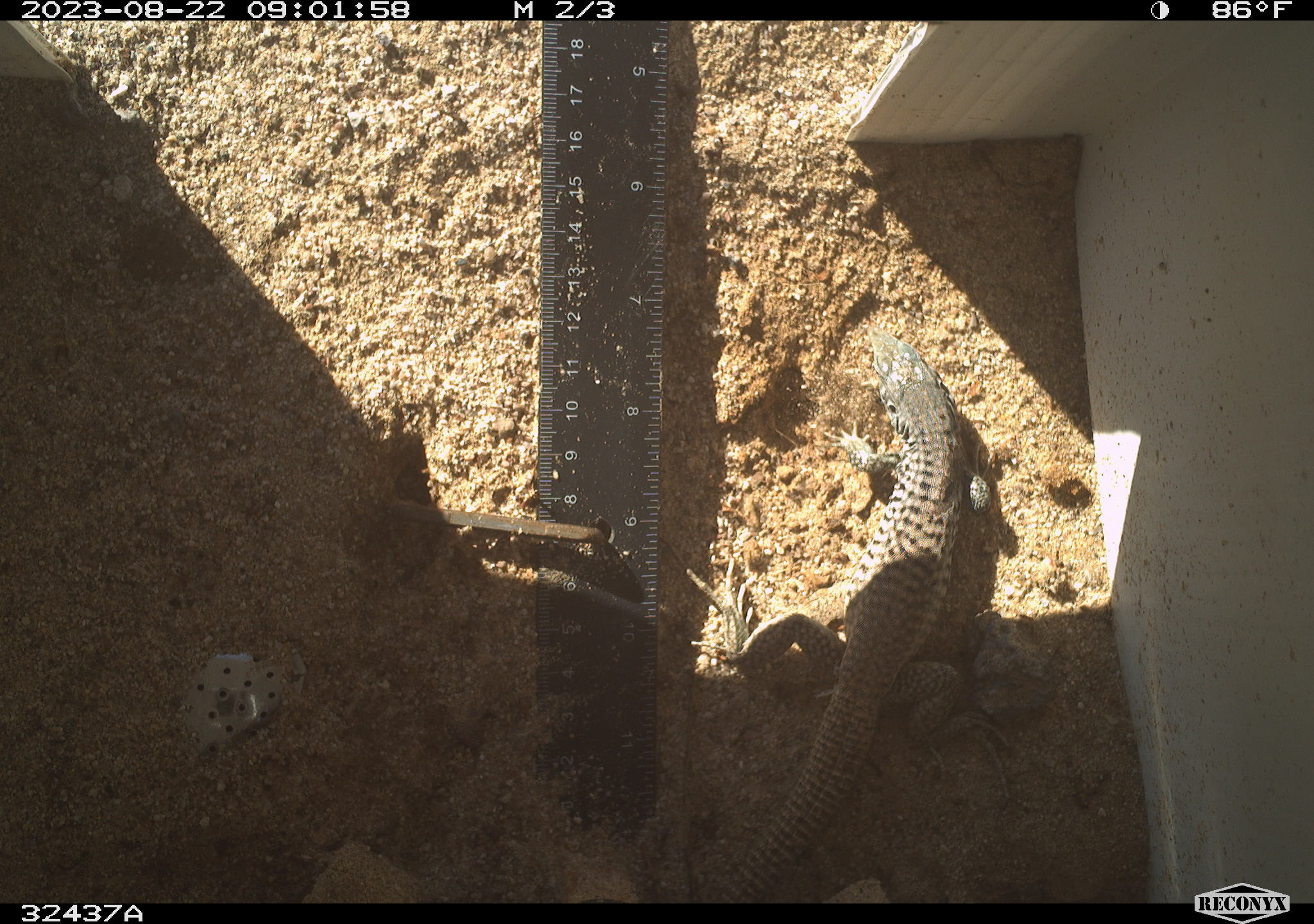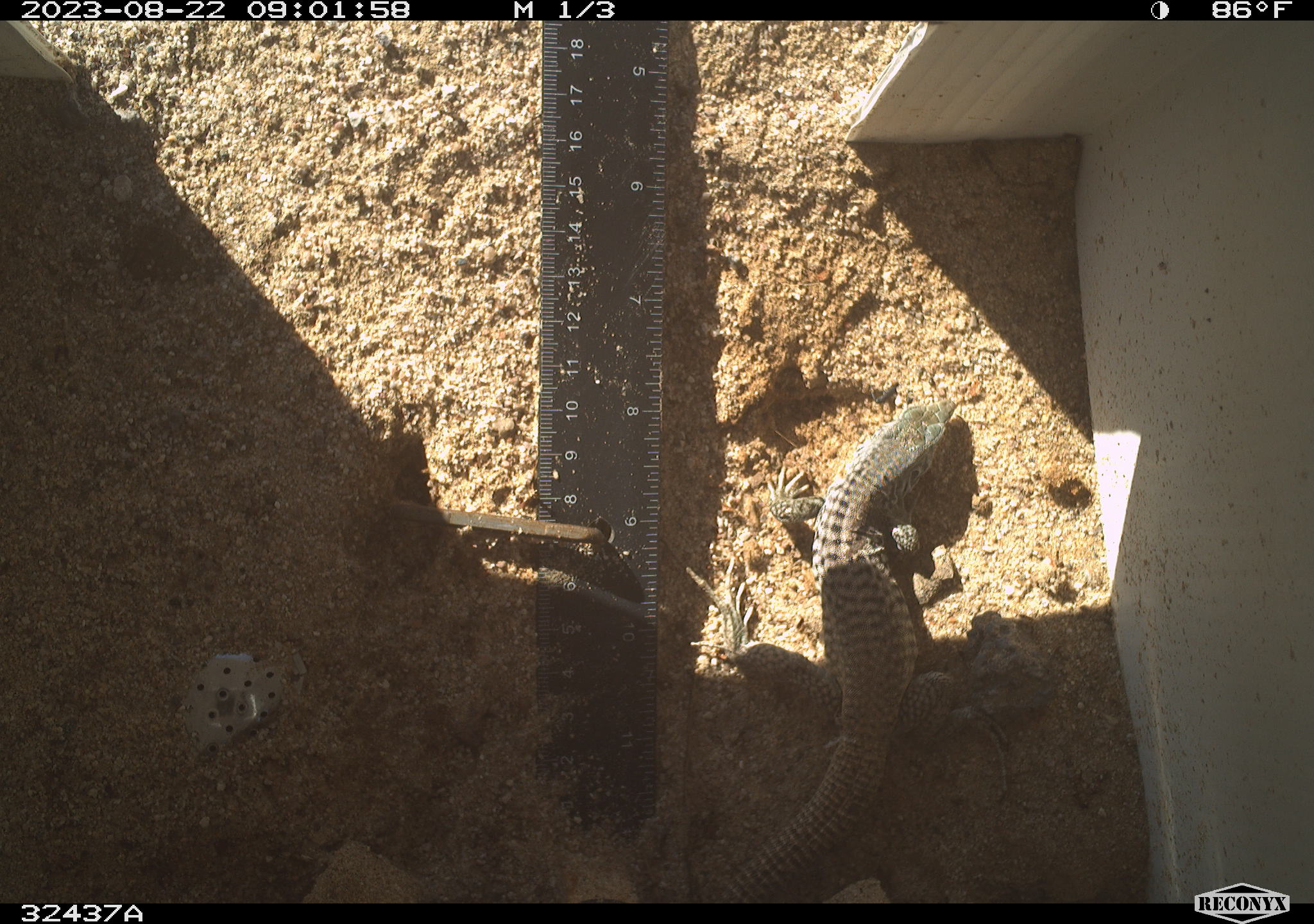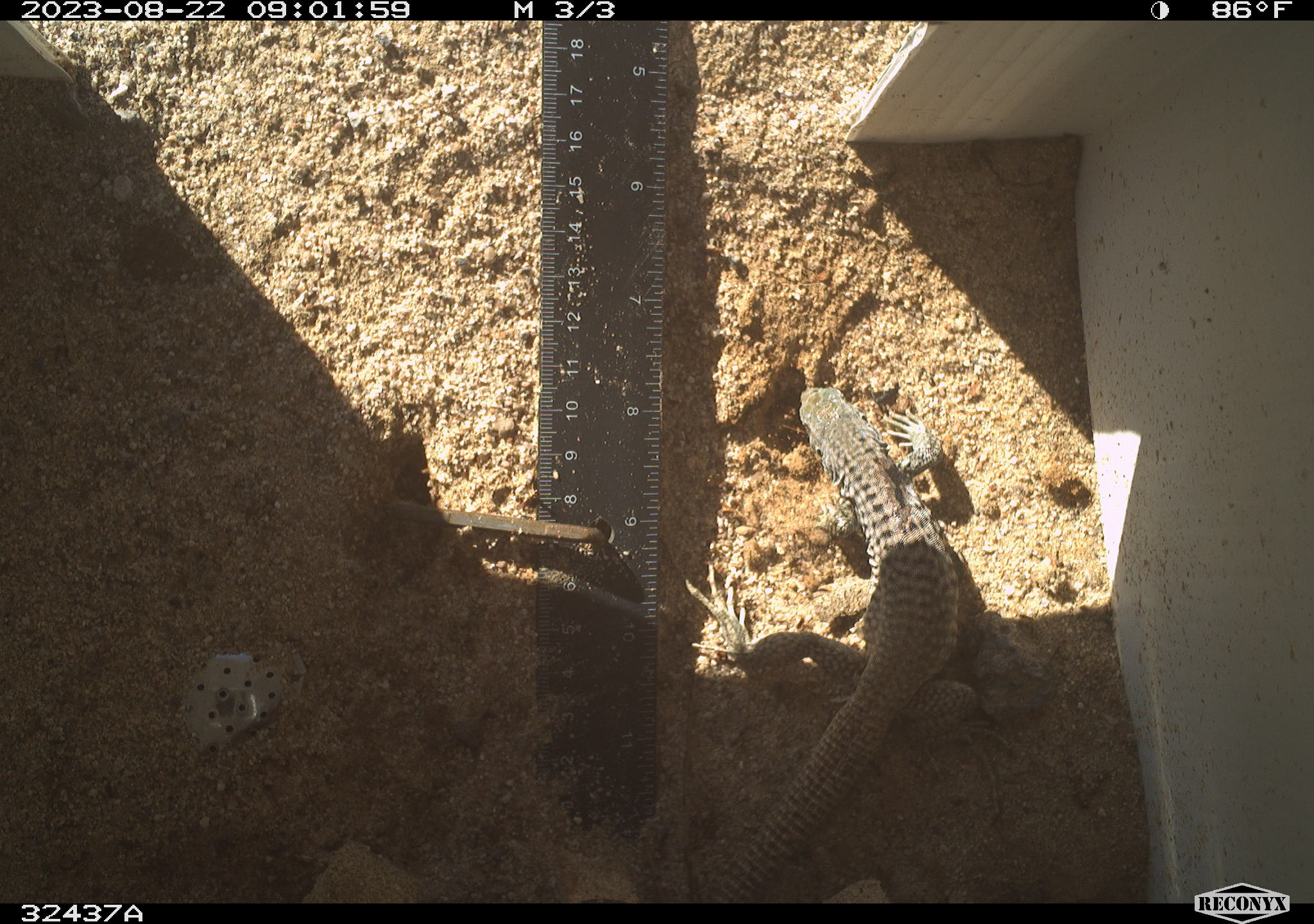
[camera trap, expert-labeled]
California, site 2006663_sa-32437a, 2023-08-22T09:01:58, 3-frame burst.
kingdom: Animalia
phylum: Chordata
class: Reptilia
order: Squamata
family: Teiidae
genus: Aspidoscelis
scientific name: Aspidoscelis tigris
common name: western whiptail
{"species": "western whiptail (Aspidoscelis tigris)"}